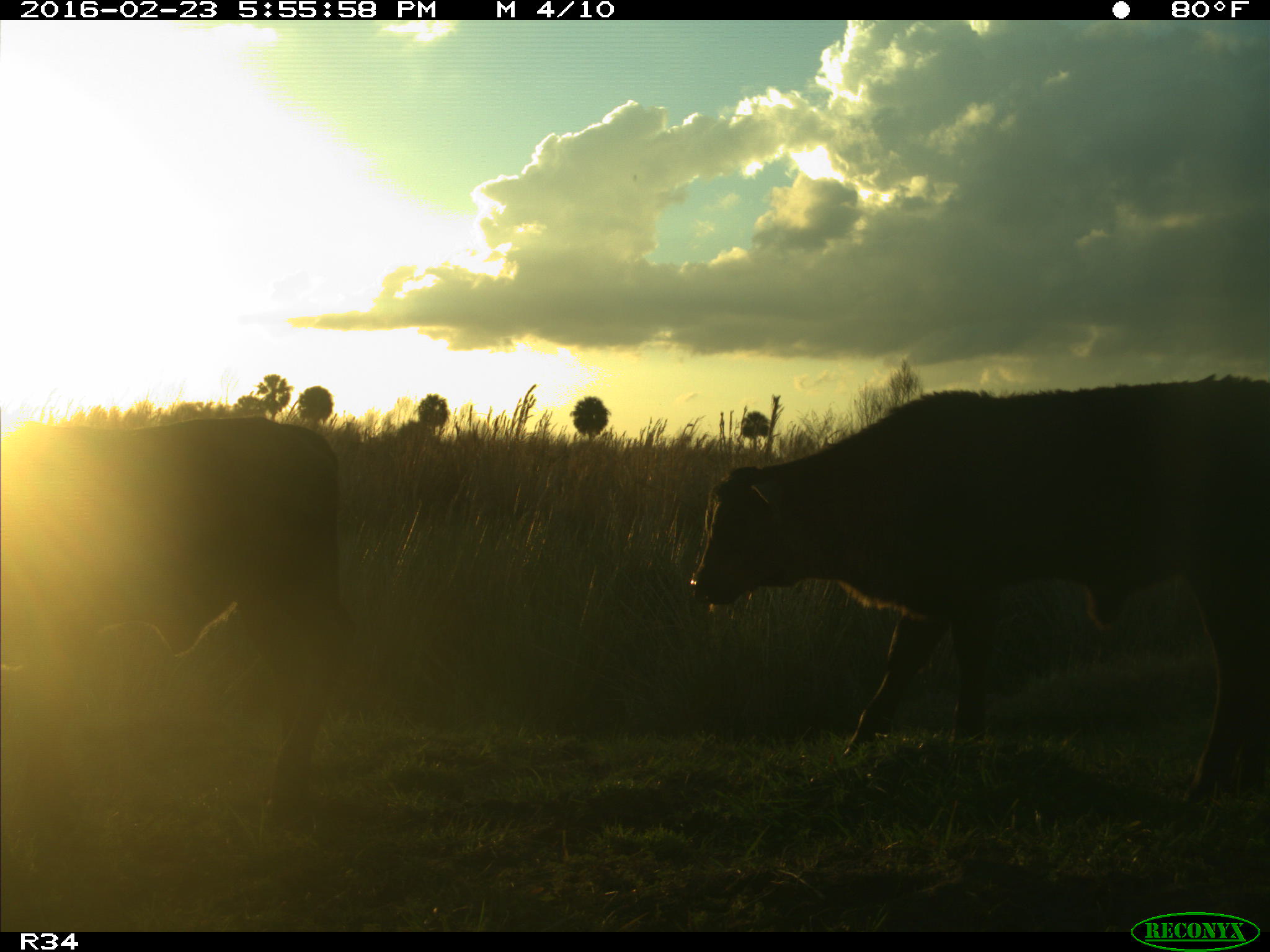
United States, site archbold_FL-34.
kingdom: Animalia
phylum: Chordata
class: Mammalia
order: Artiodactyla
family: Bovidae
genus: Bos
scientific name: Bos taurus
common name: domestic cow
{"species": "Bos taurus (domestic cow)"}